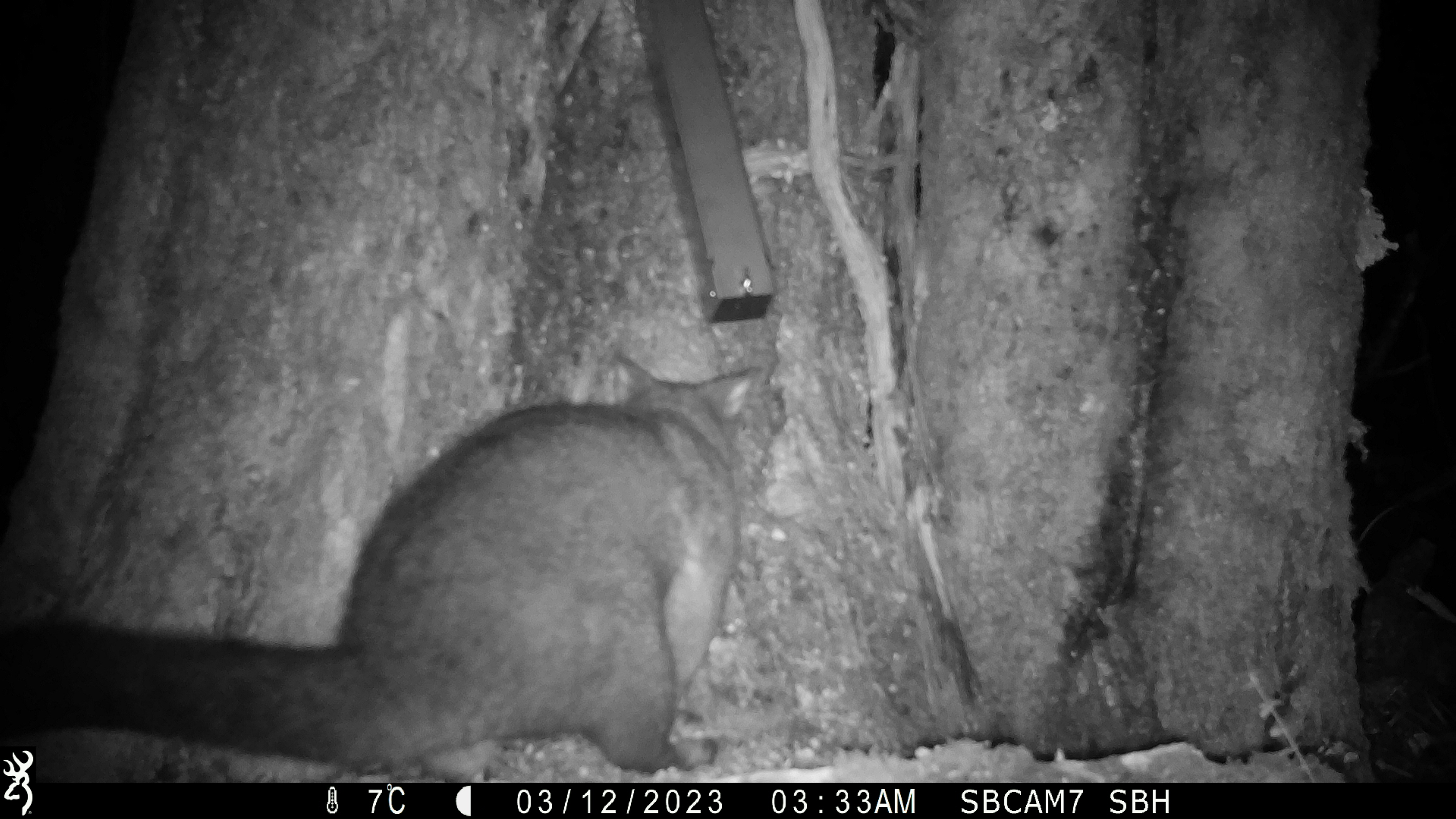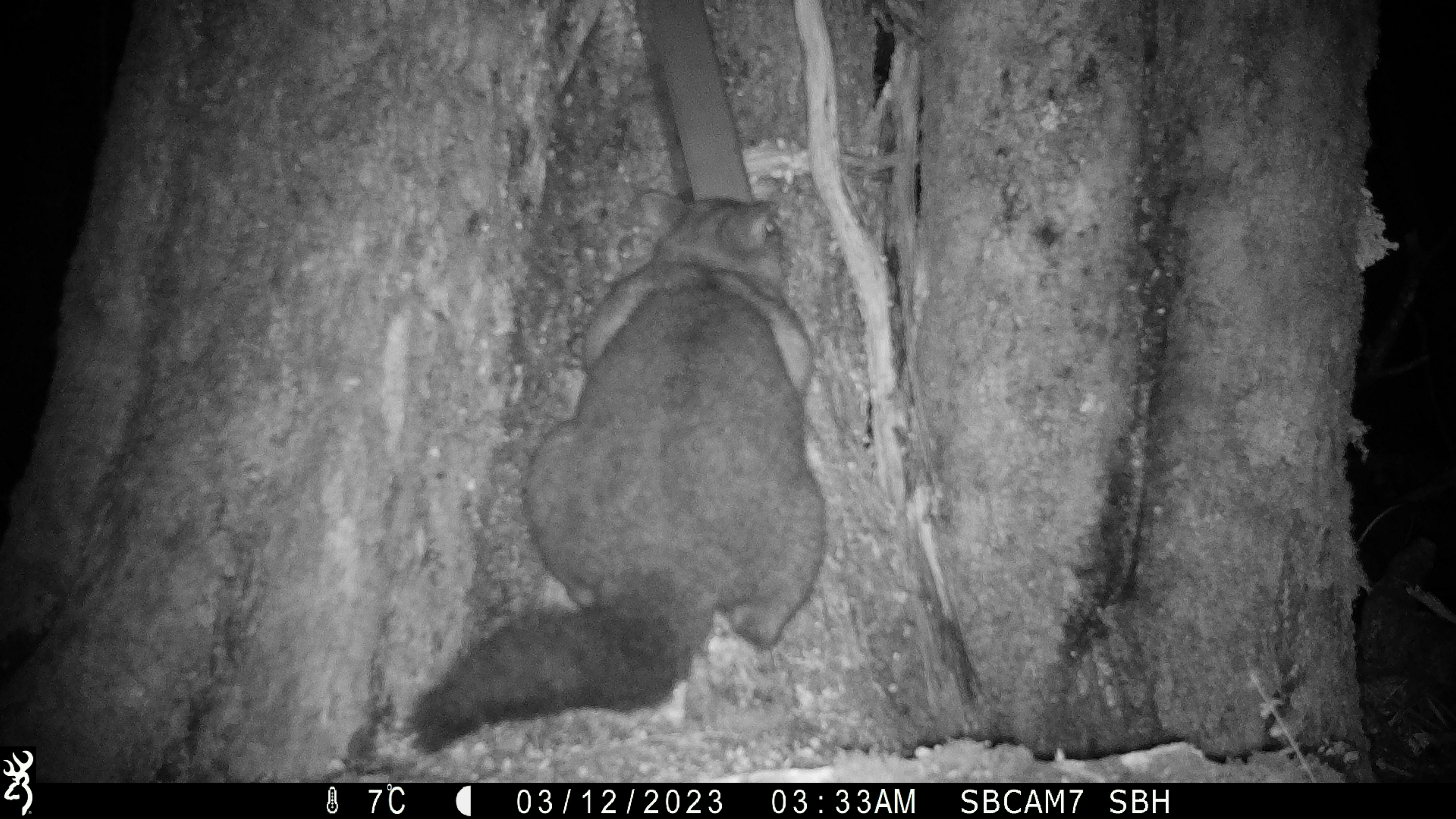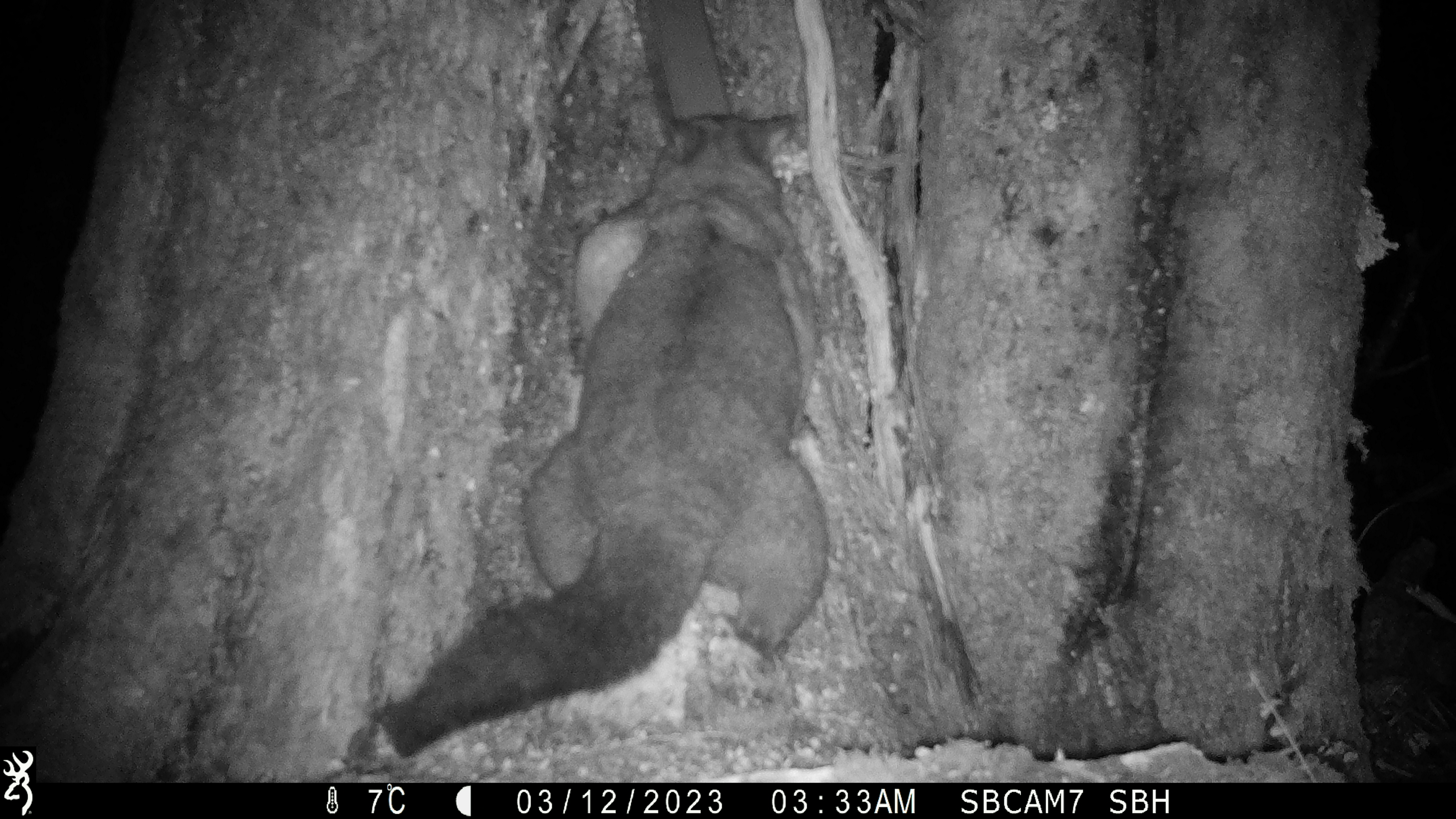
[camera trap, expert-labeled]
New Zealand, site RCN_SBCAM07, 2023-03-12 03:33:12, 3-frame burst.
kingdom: Animalia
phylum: Chordata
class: Mammalia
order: Diprotodontia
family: Phalangeridae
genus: Trichosurus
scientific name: Trichosurus vulpecula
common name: common brushtail possum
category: possum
Possum (common brushtail possum) (Trichosurus vulpecula).